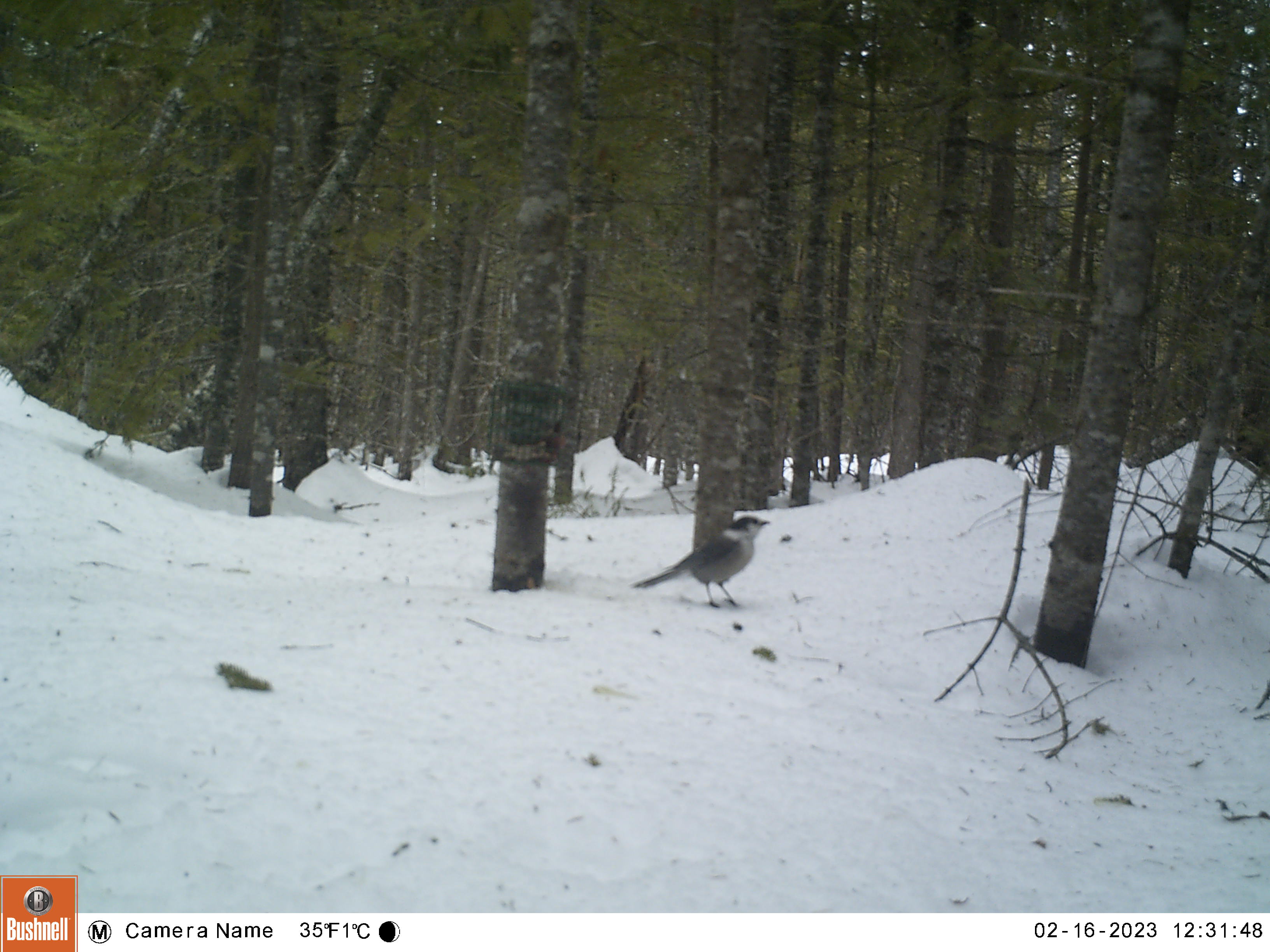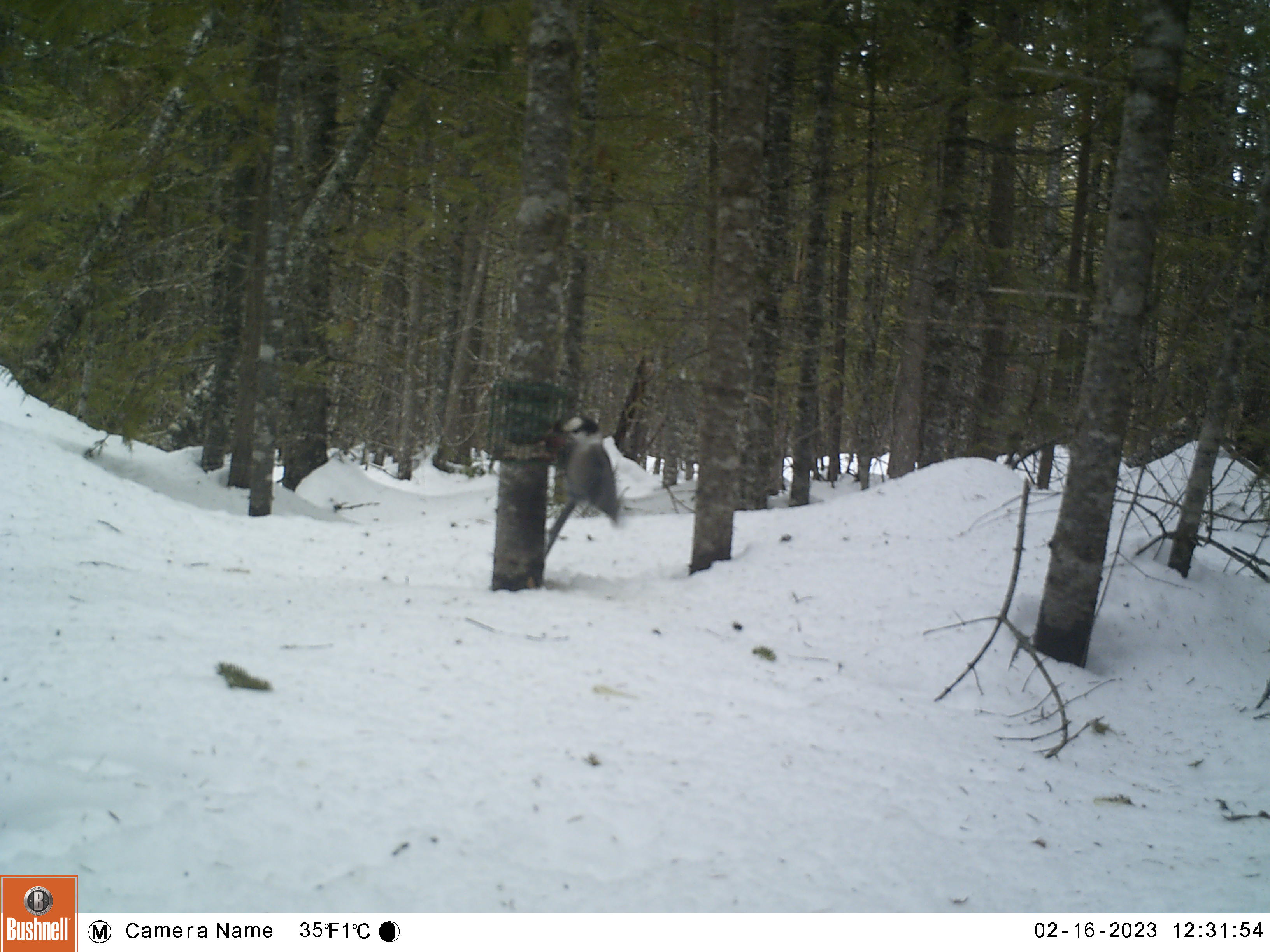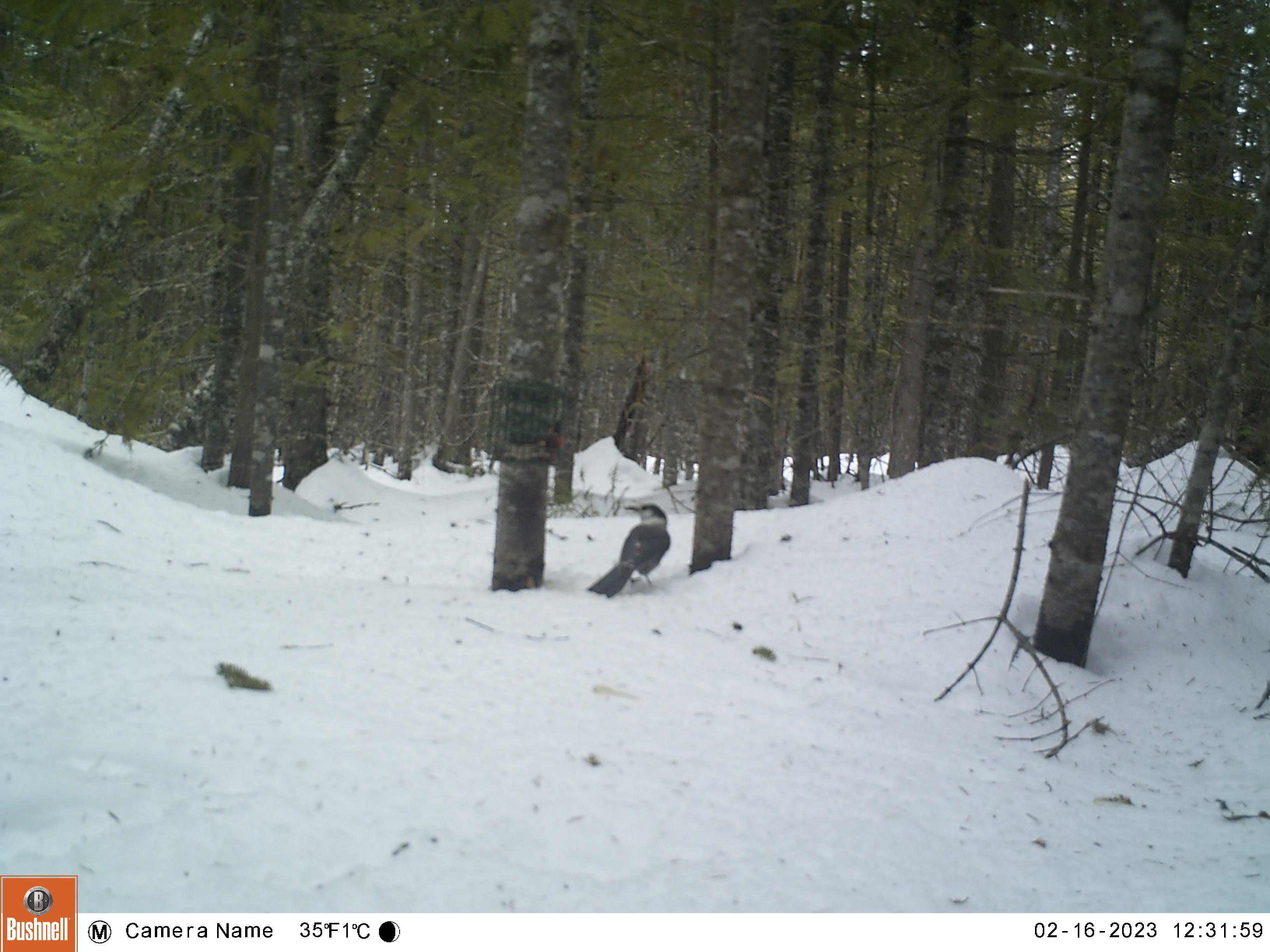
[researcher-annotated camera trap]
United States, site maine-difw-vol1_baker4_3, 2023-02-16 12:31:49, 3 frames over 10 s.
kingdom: Animalia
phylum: Chordata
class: Aves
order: Passeriformes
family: Corvidae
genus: Perisoreus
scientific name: Perisoreus canadensis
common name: canada jay